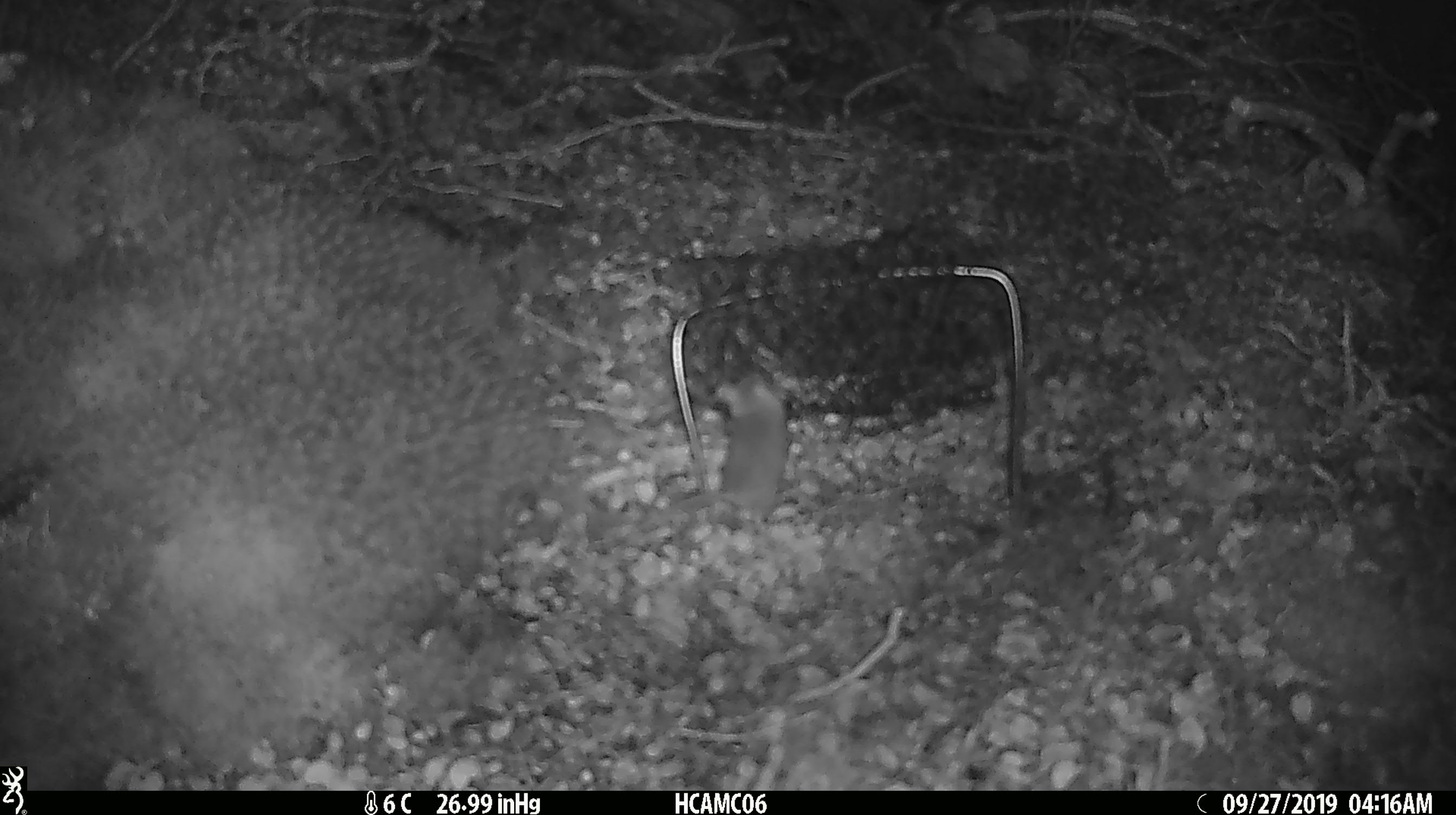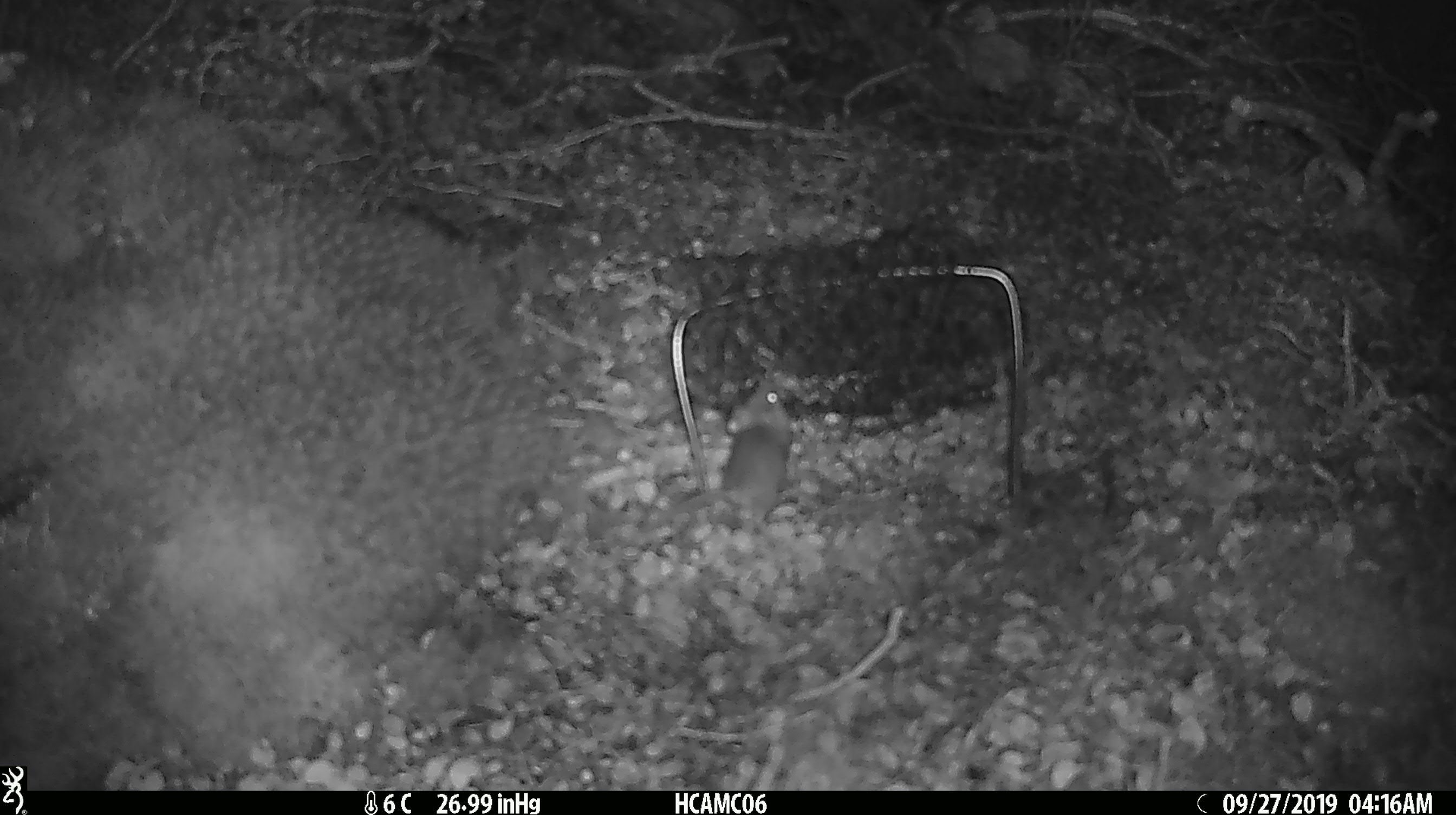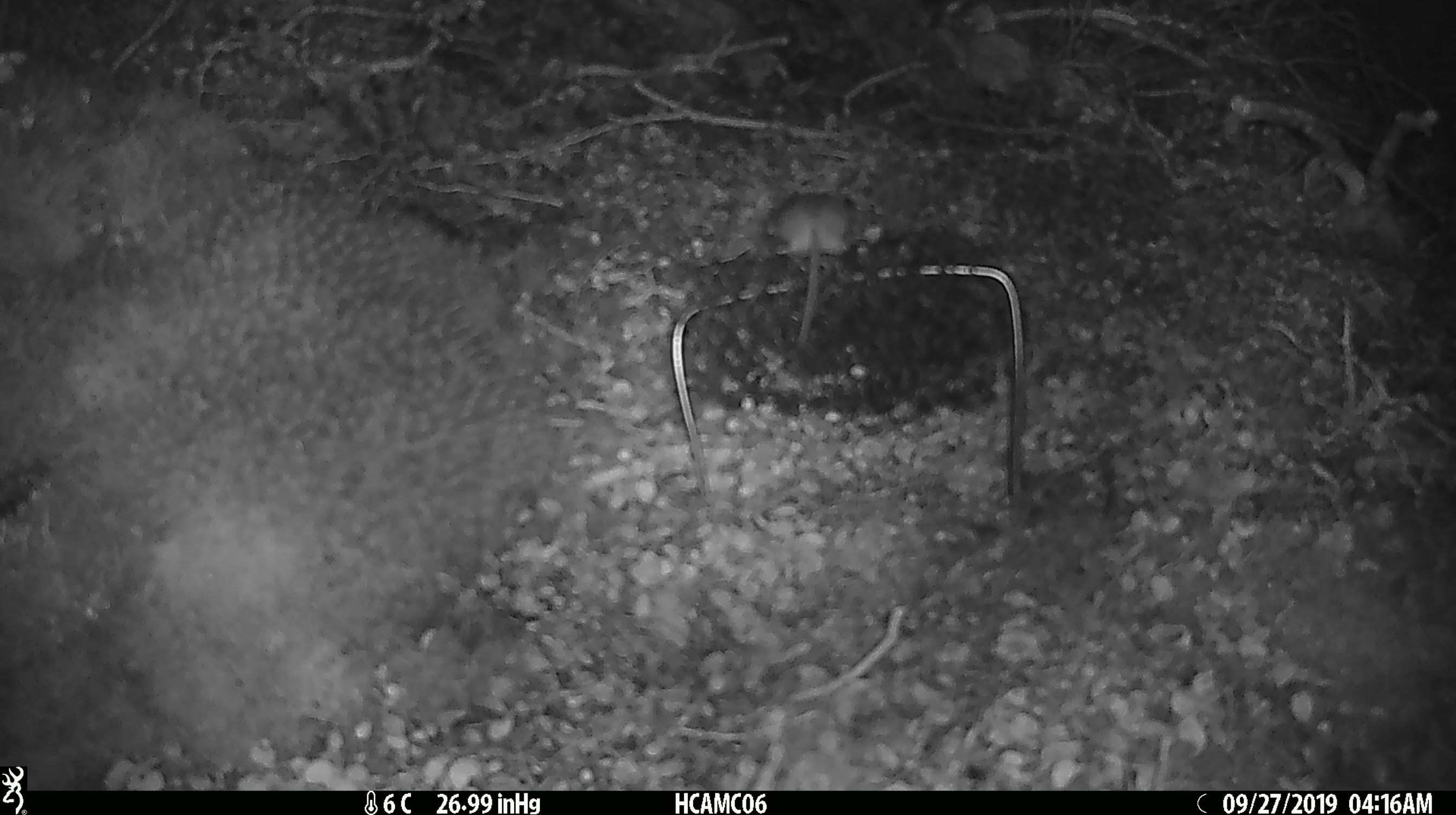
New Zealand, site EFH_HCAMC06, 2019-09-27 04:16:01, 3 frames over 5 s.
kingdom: Animalia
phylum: Chordata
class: Mammalia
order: Rodentia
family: Muridae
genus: Mus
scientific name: Mus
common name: mouse